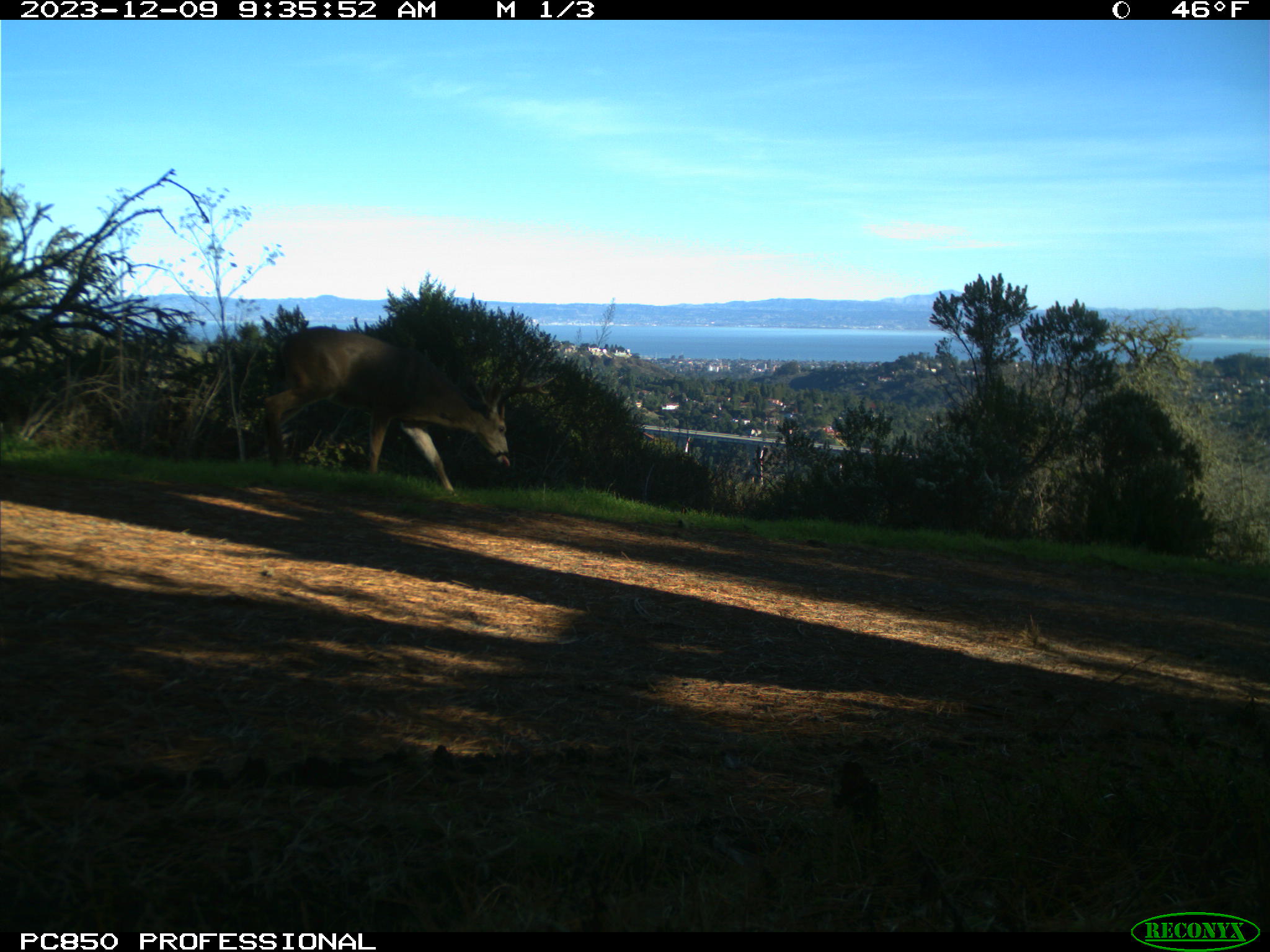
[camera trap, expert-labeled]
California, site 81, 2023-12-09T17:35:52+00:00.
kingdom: Animalia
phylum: Chordata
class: Mammalia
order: Artiodactyla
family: Cervidae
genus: Odocoileus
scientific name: Odocoileus hemionus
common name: mule deer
Mule deer (Odocoileus hemionus).